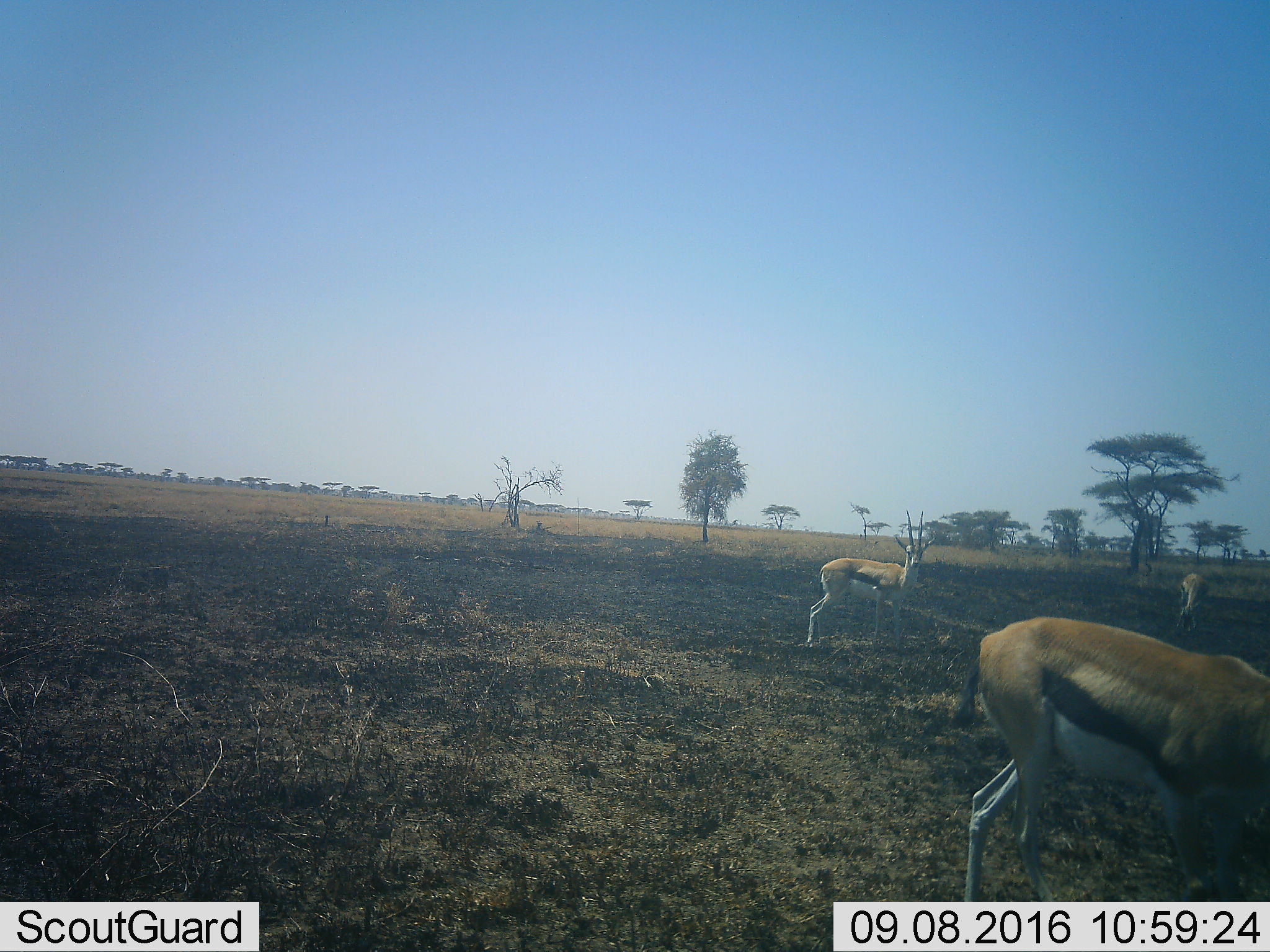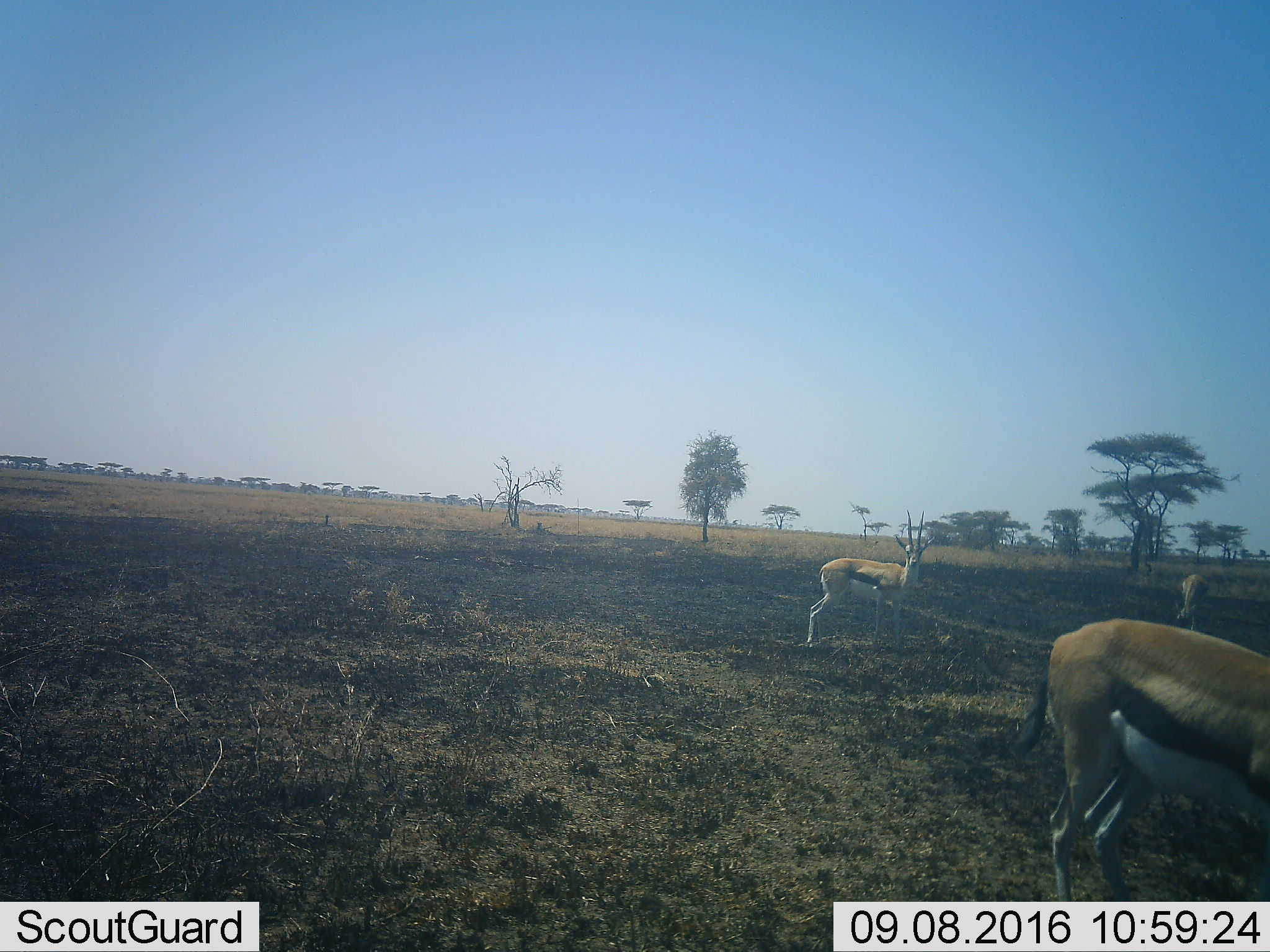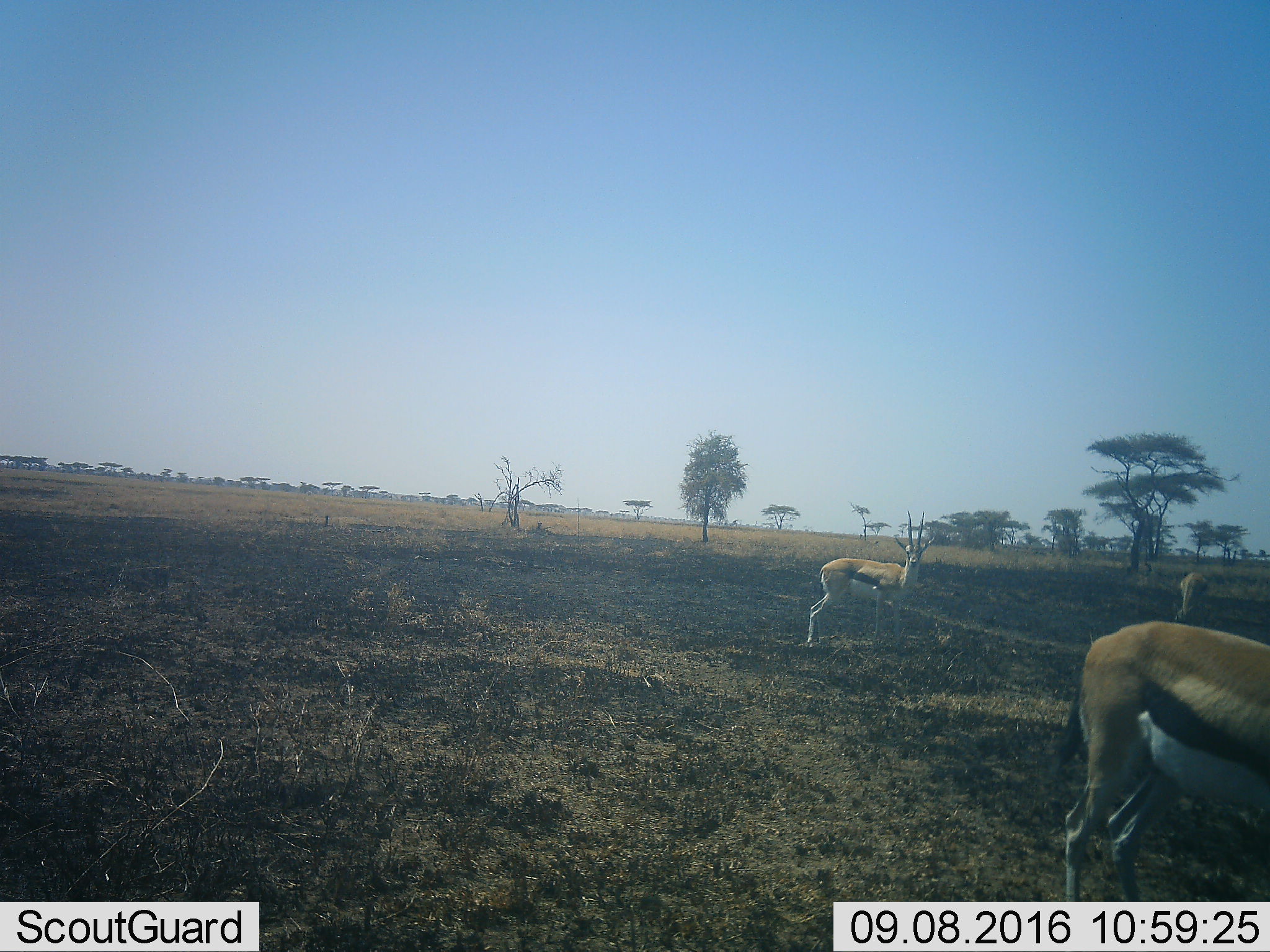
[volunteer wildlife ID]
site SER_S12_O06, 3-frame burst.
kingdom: Animalia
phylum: Chordata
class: Mammalia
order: Artiodactyla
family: Bovidae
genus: Eudorcas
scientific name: Eudorcas thomsonii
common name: thomson's gazelle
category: gazellethomsons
Gazellethomsons (thomson's gazelle) (Eudorcas thomsonii), count 3. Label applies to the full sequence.